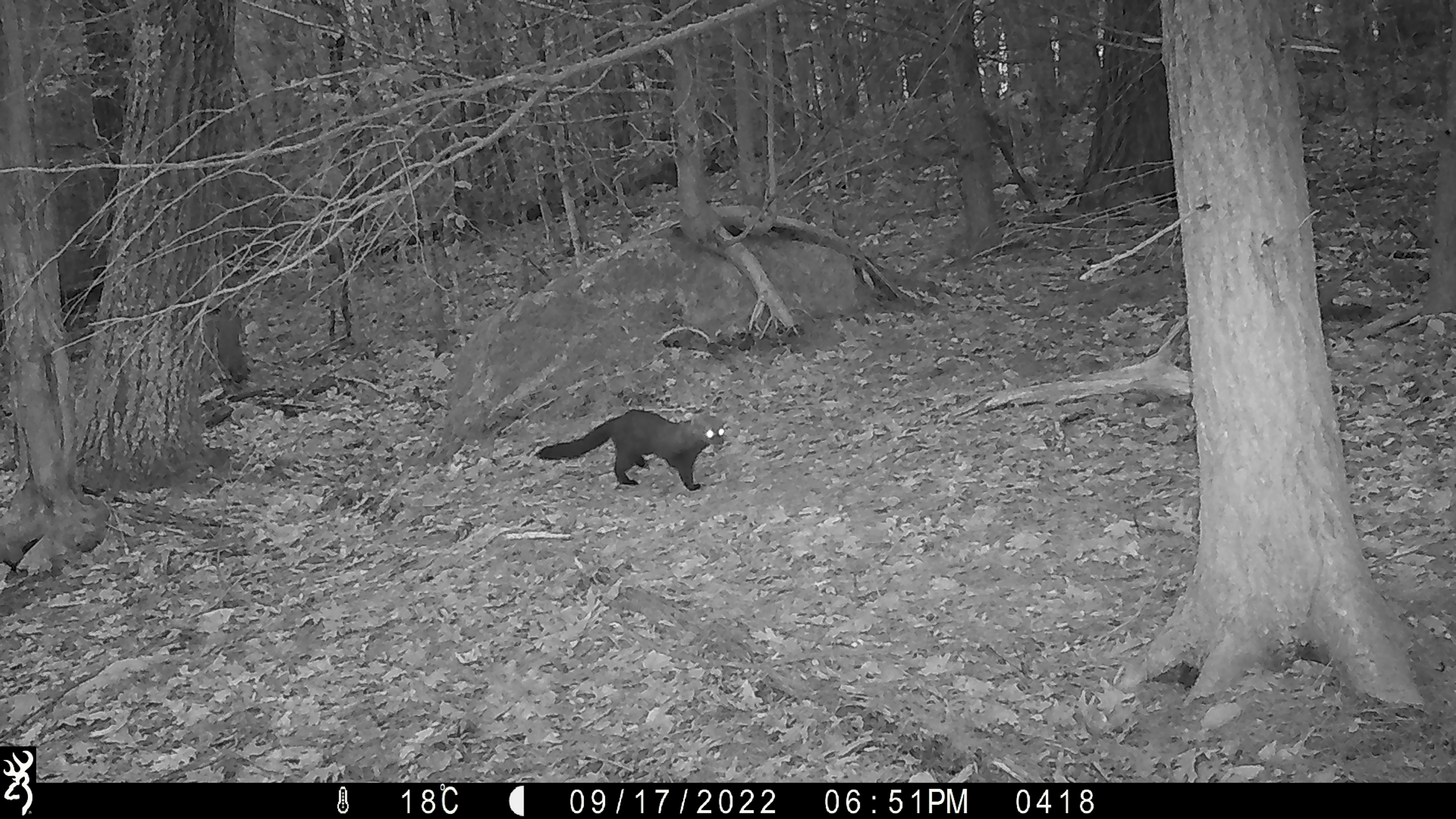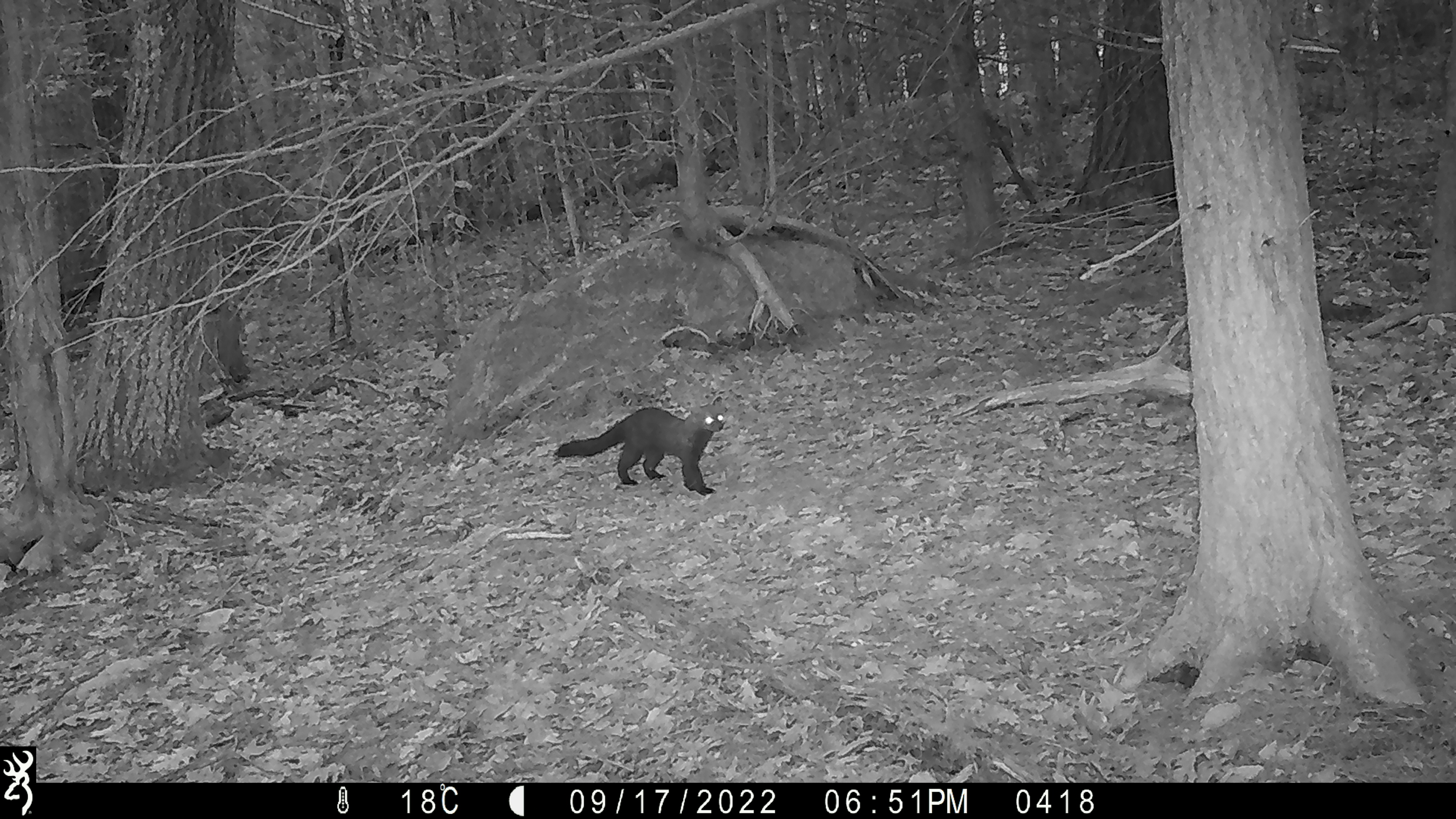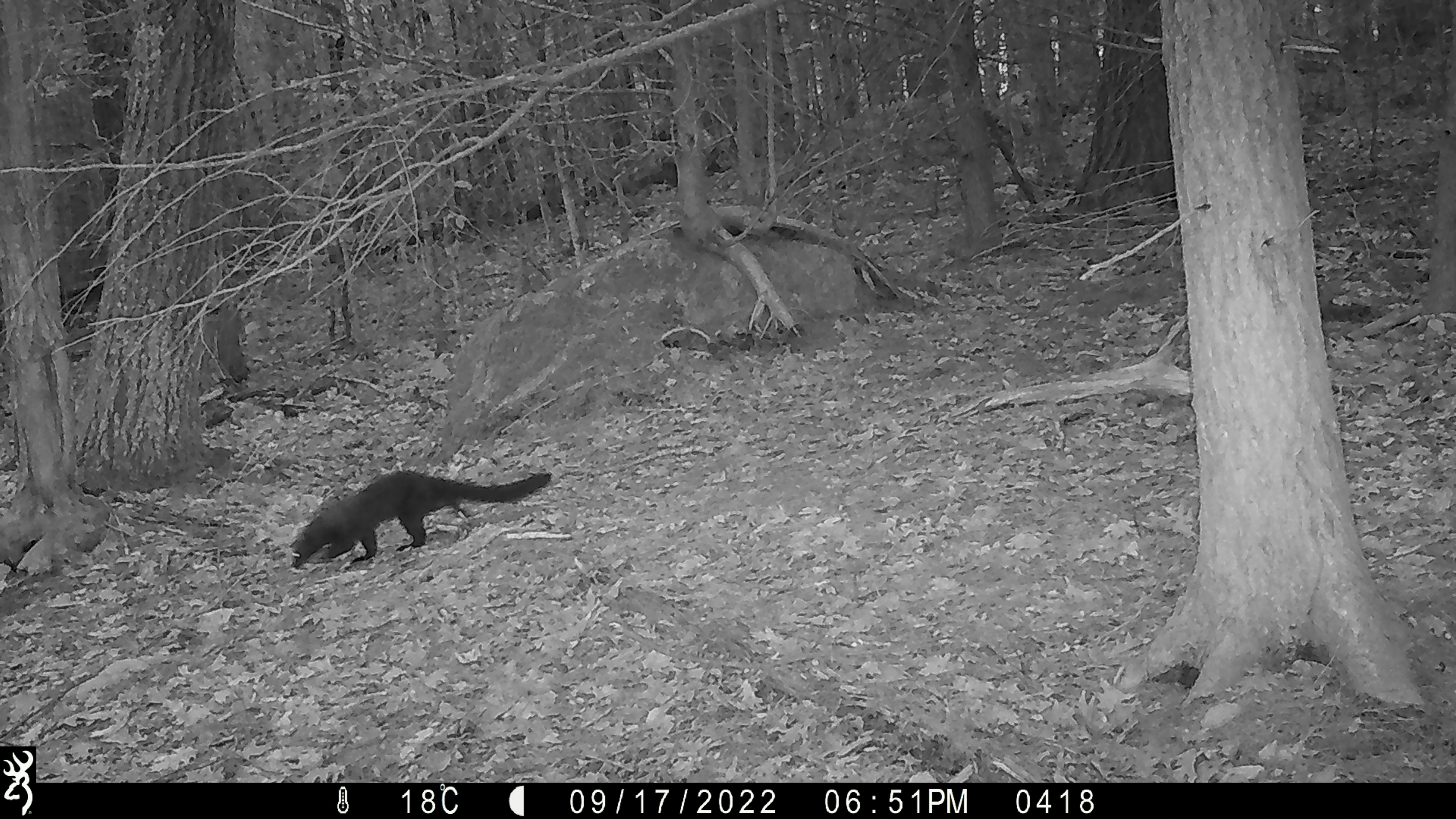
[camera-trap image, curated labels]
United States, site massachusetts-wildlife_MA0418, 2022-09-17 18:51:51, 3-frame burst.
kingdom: Animalia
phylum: Chordata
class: Mammalia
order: Carnivora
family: Mustelidae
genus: Pekania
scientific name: Pekania pennanti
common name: fisher